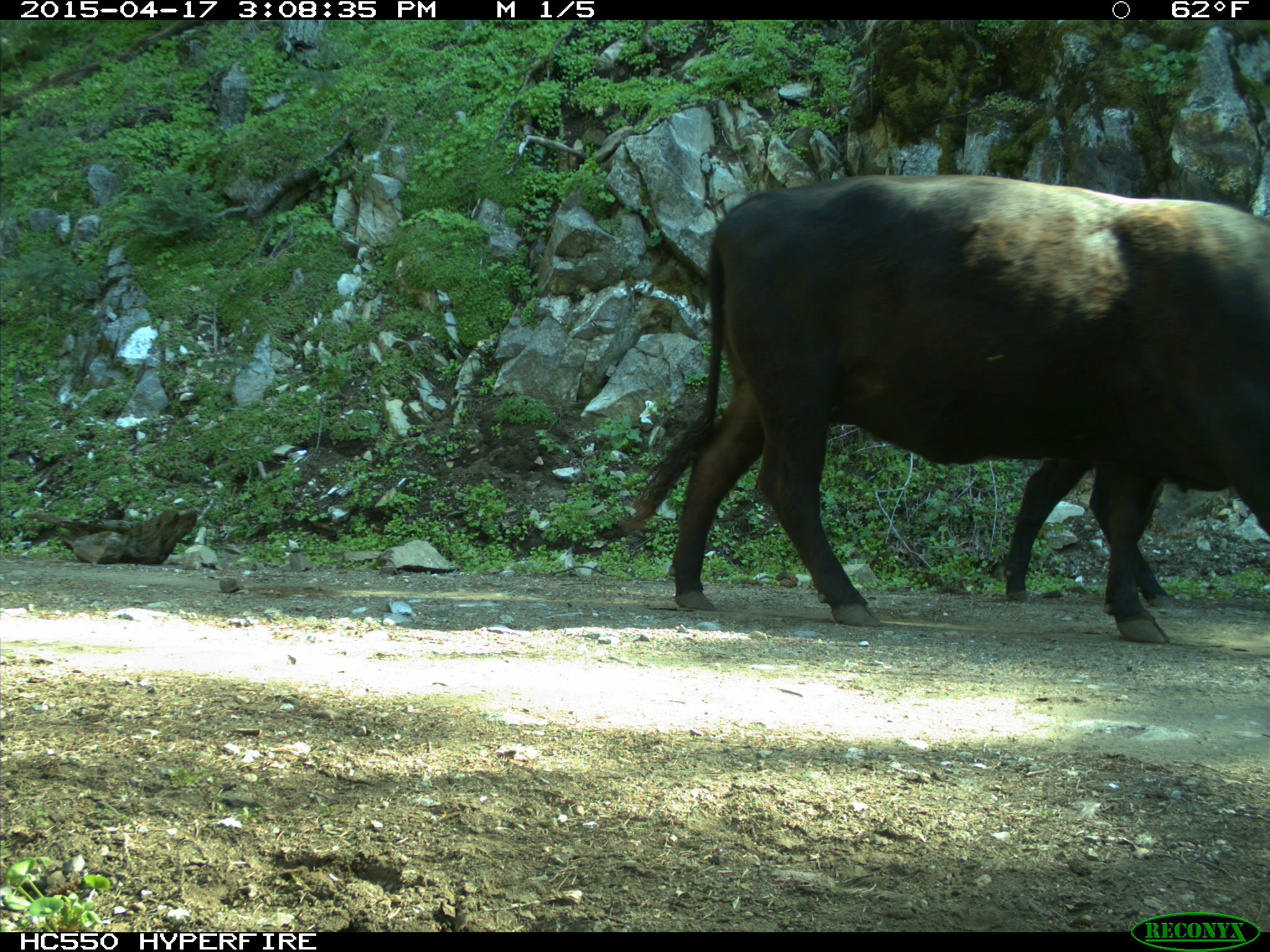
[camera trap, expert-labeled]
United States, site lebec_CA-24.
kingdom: Animalia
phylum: Chordata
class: Mammalia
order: Artiodactyla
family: Bovidae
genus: Bos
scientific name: Bos taurus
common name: domestic cow